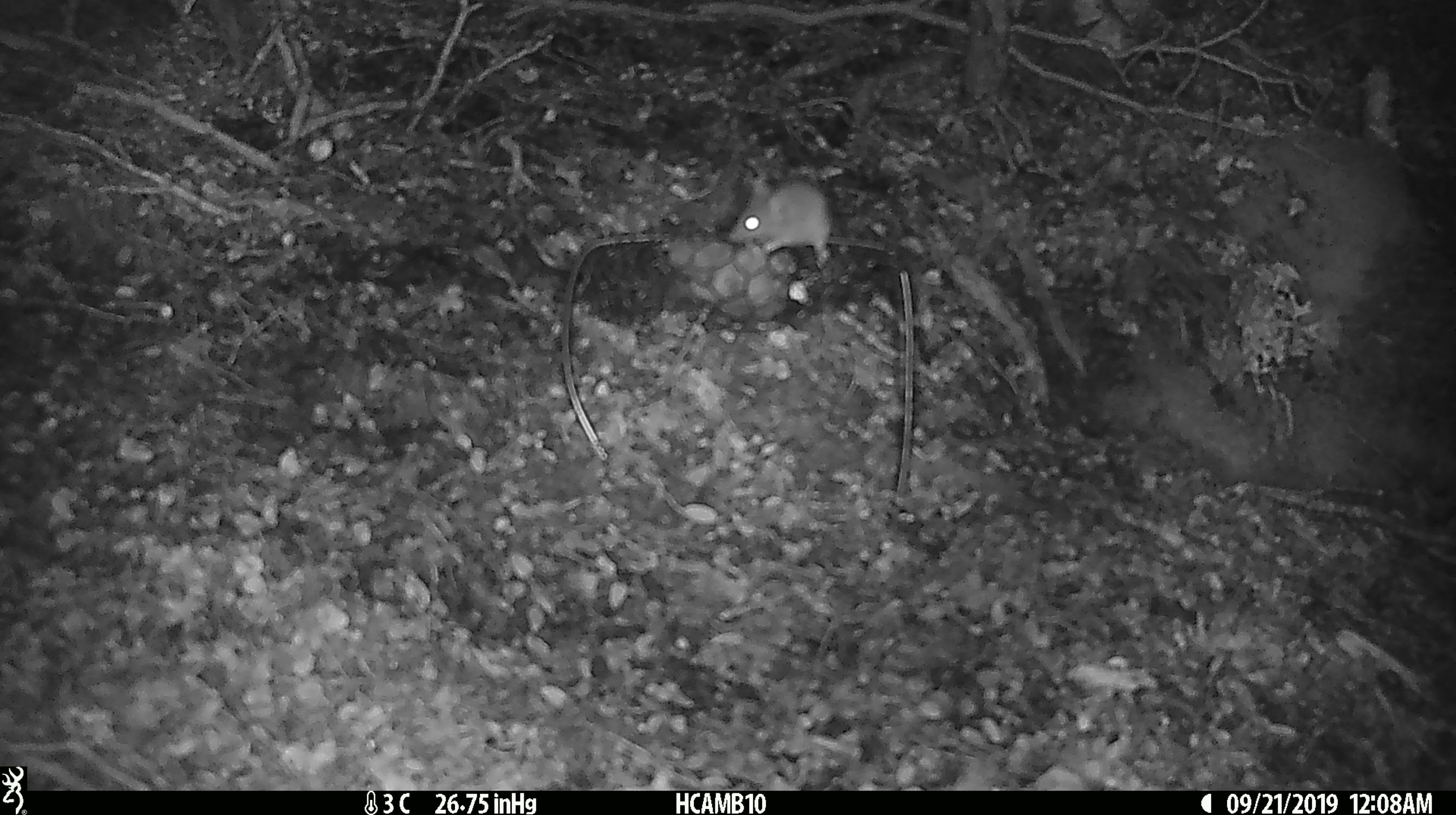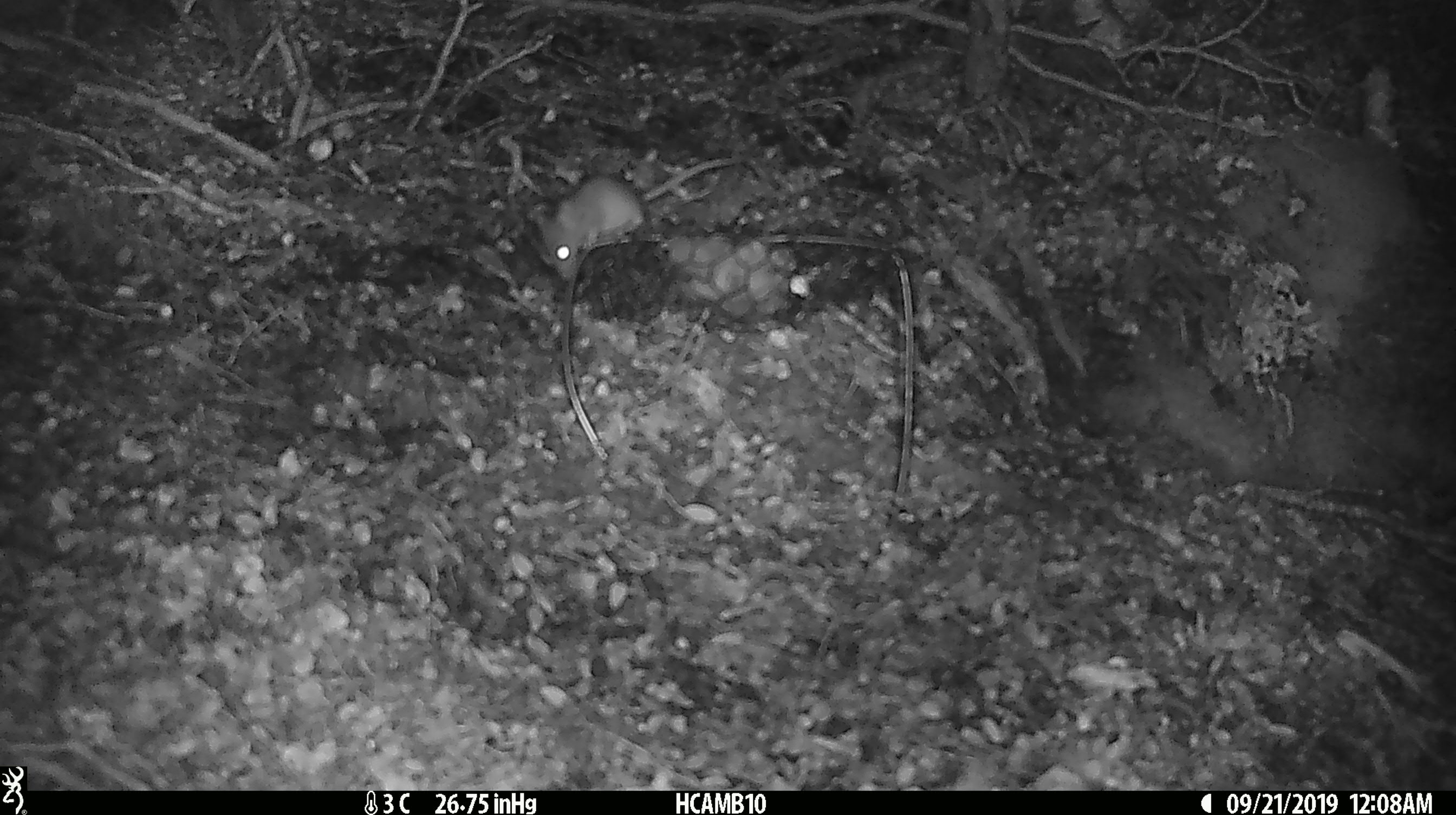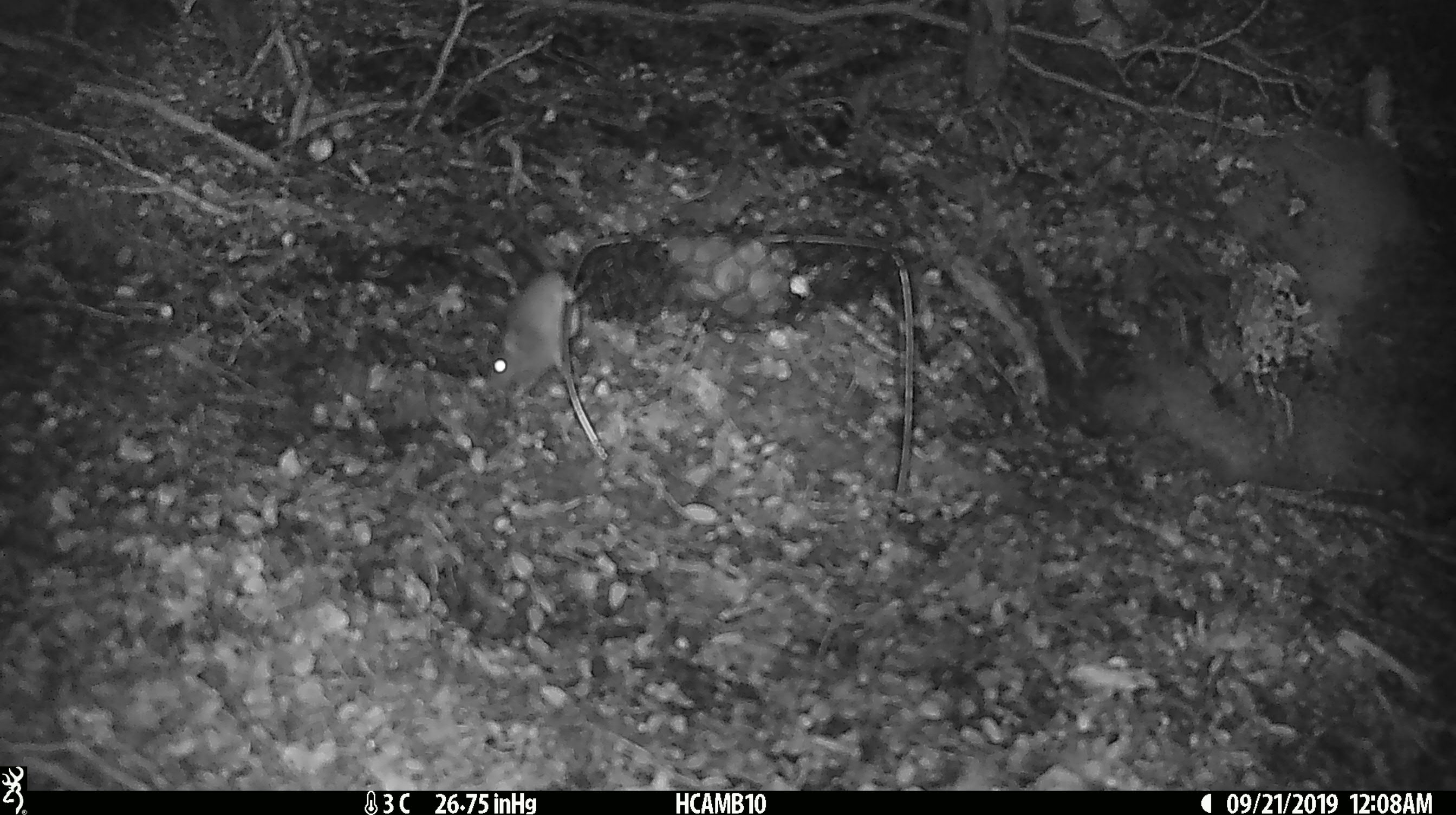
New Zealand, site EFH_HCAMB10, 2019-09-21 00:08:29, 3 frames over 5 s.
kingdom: Animalia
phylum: Chordata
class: Mammalia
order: Rodentia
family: Muridae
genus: Mus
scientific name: Mus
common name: mouse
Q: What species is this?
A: Mouse (Mus).